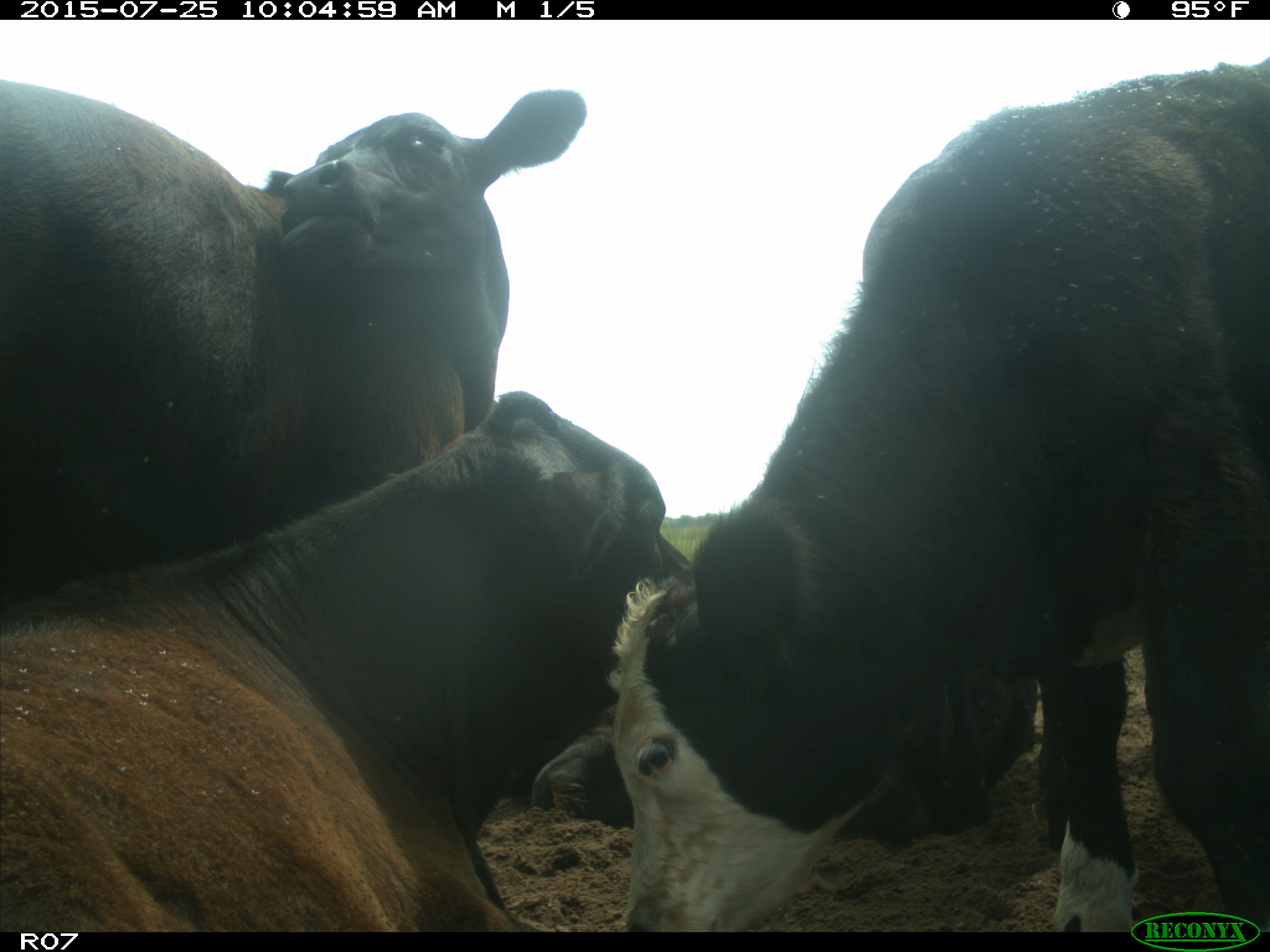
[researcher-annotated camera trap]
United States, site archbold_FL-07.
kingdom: Animalia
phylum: Chordata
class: Mammalia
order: Artiodactyla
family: Bovidae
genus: Bos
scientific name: Bos taurus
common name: domestic cow